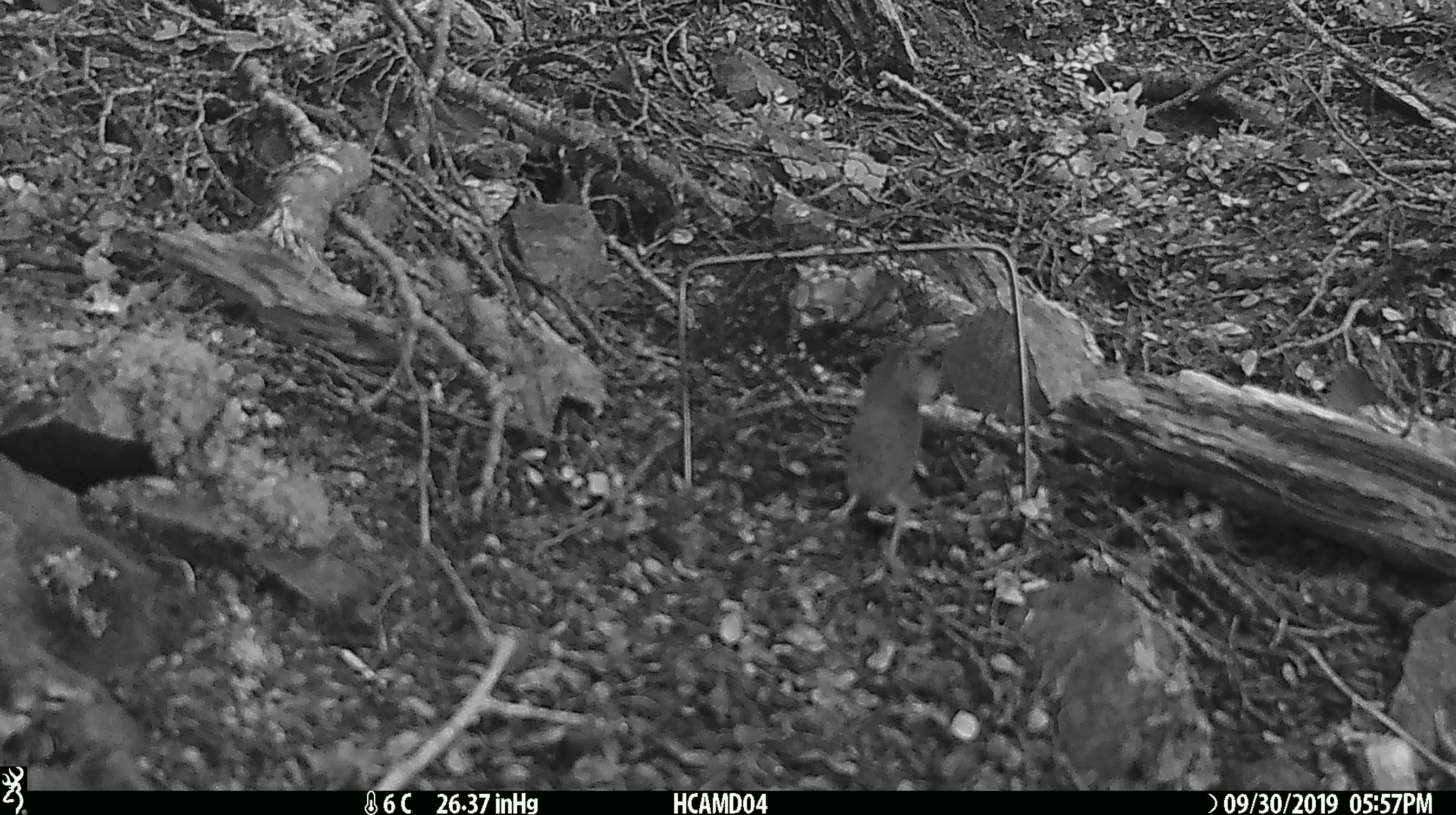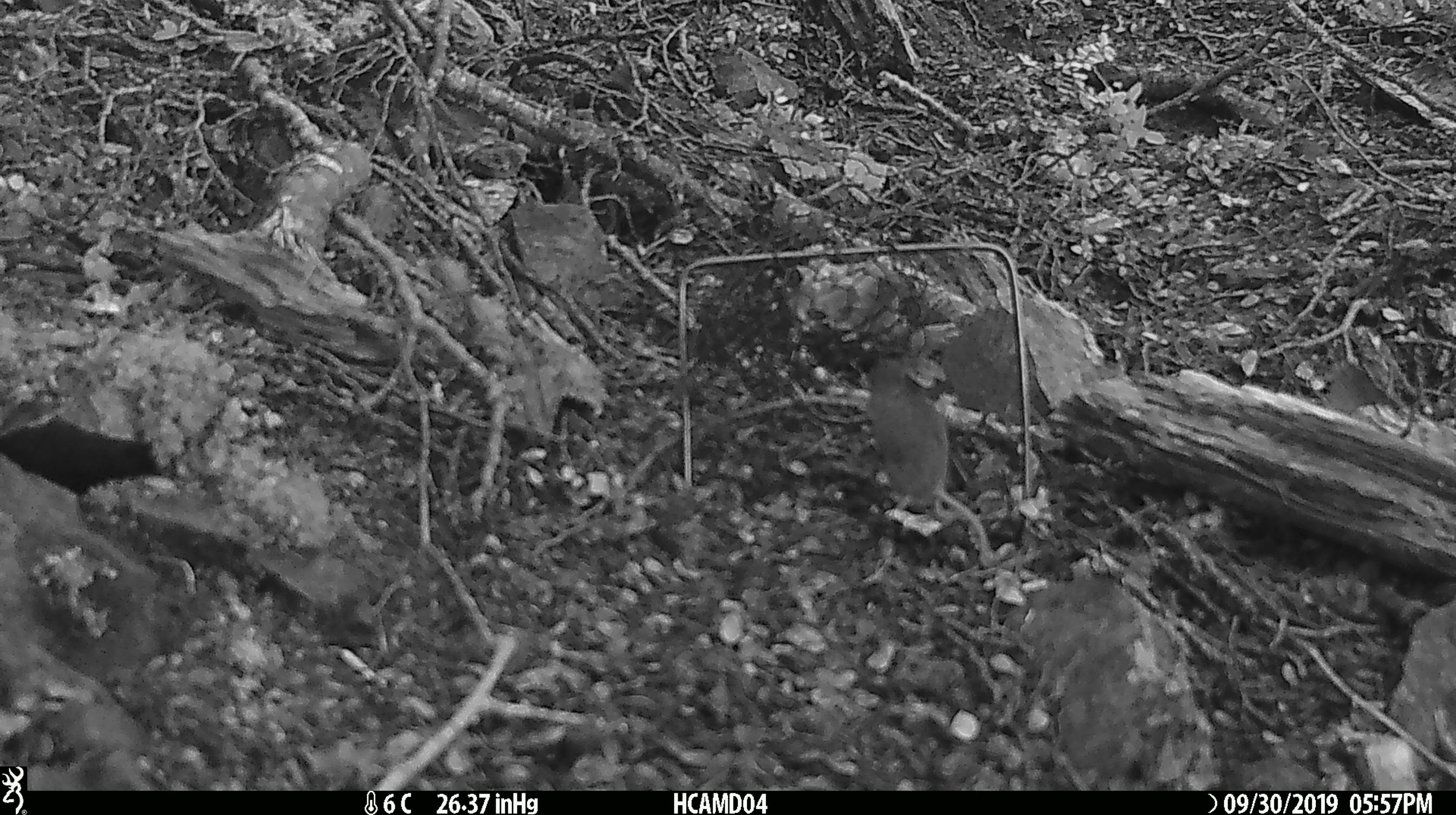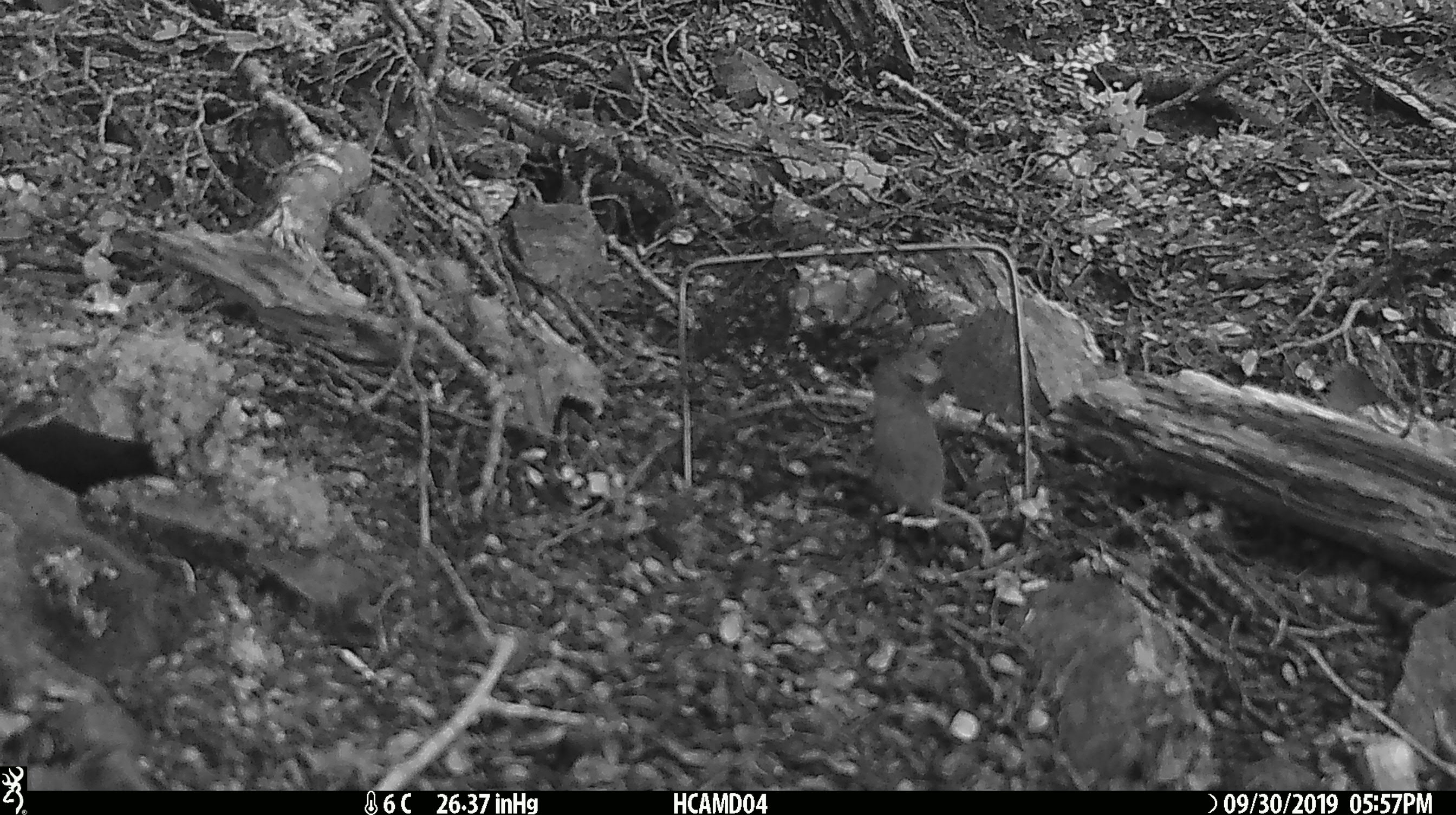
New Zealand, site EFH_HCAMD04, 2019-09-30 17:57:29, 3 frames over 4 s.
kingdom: Animalia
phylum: Chordata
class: Mammalia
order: Rodentia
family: Muridae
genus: Mus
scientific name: Mus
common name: mouse